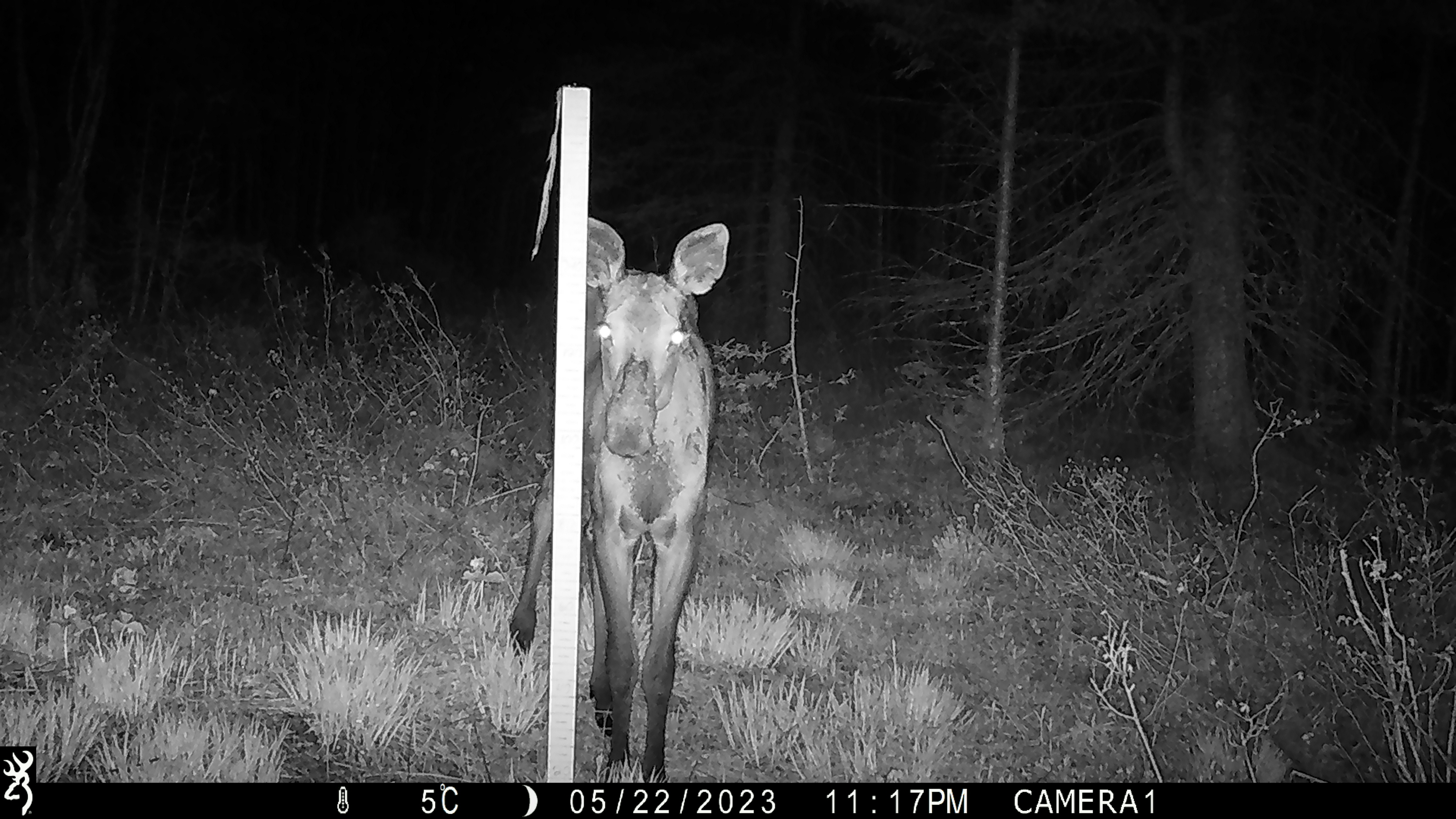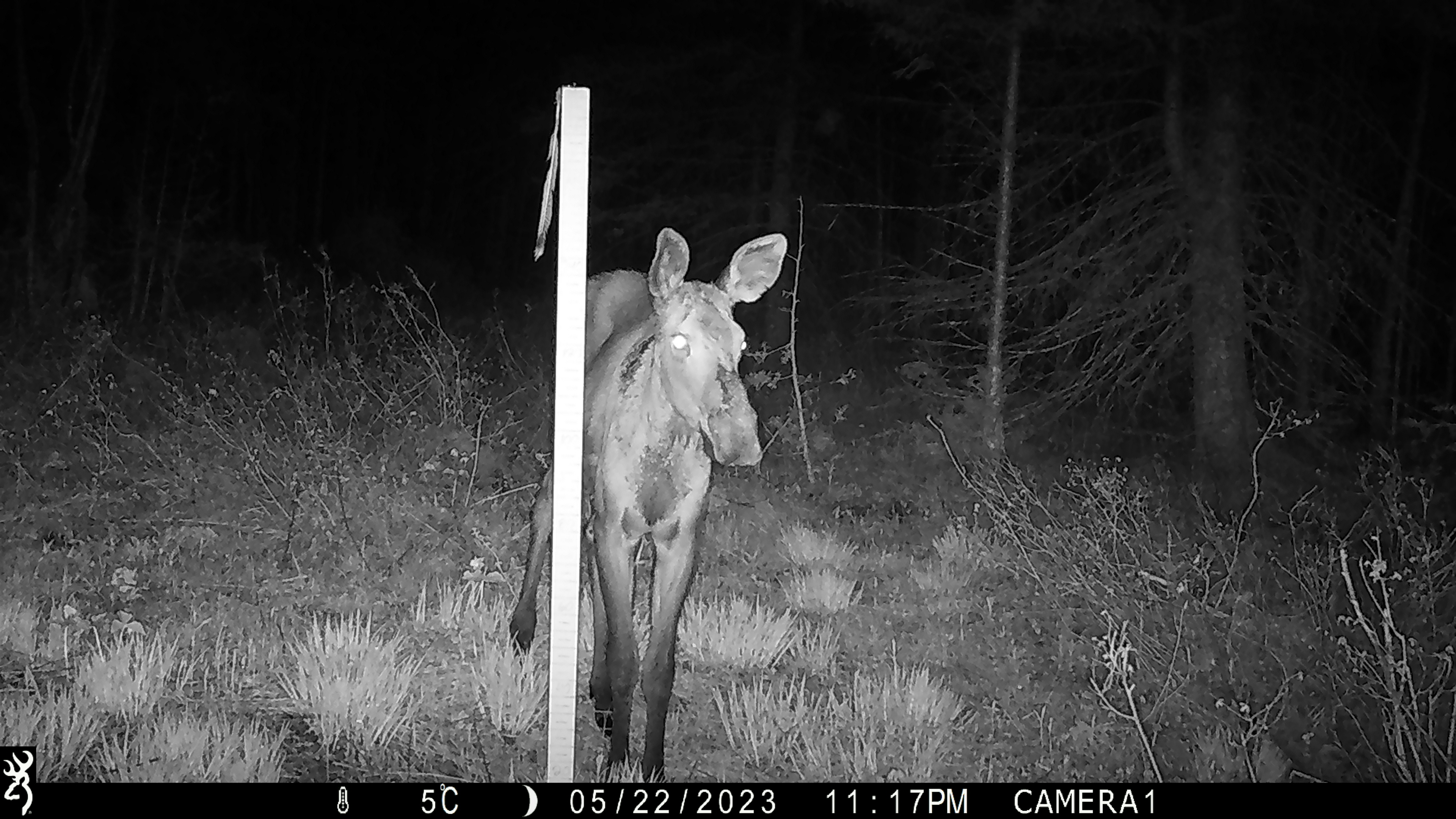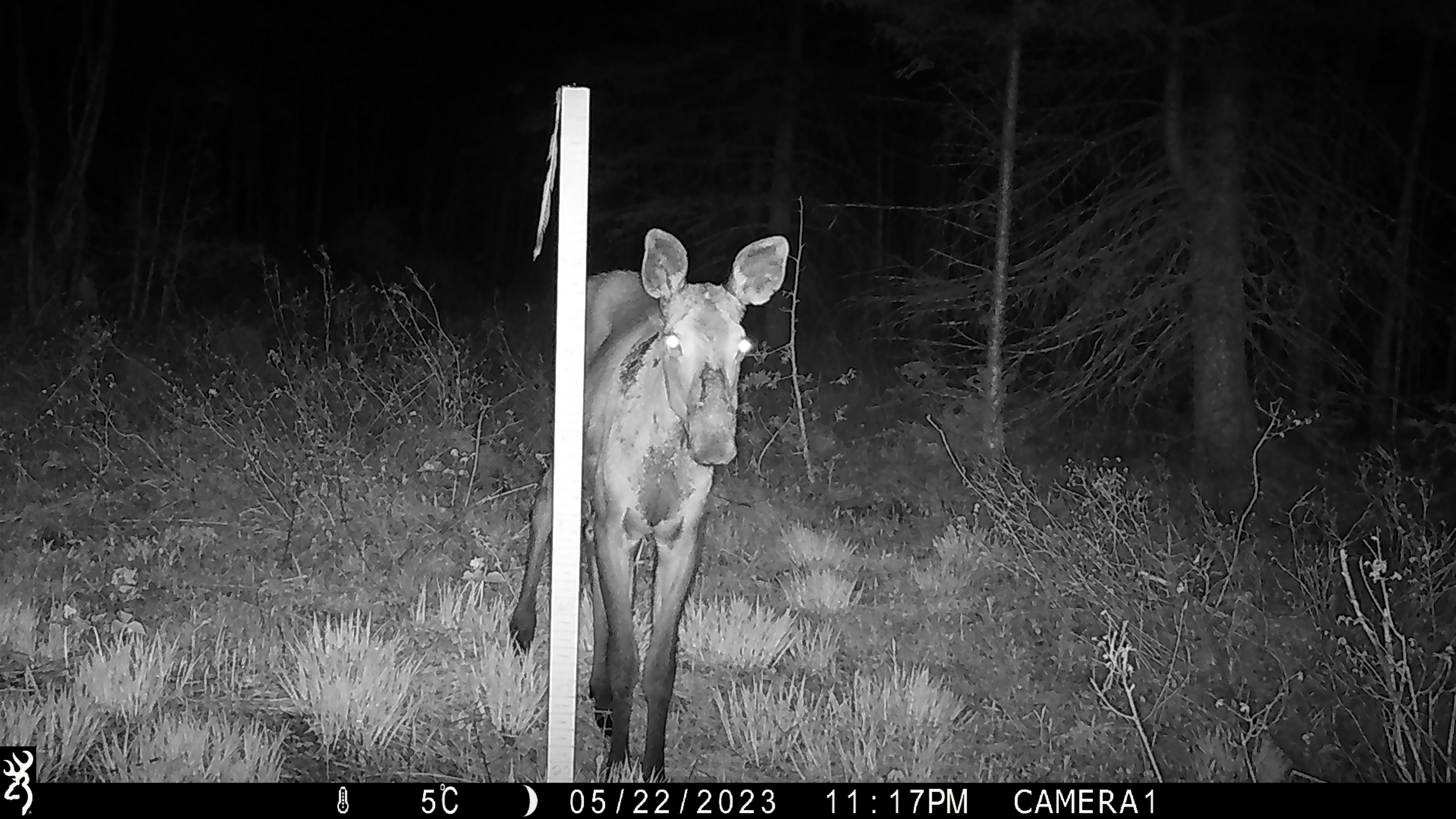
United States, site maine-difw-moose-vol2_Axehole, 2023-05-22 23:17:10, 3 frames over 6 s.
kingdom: Animalia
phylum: Chordata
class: Mammalia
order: Artiodactyla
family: Cervidae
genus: Alces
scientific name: Alces alces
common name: moose